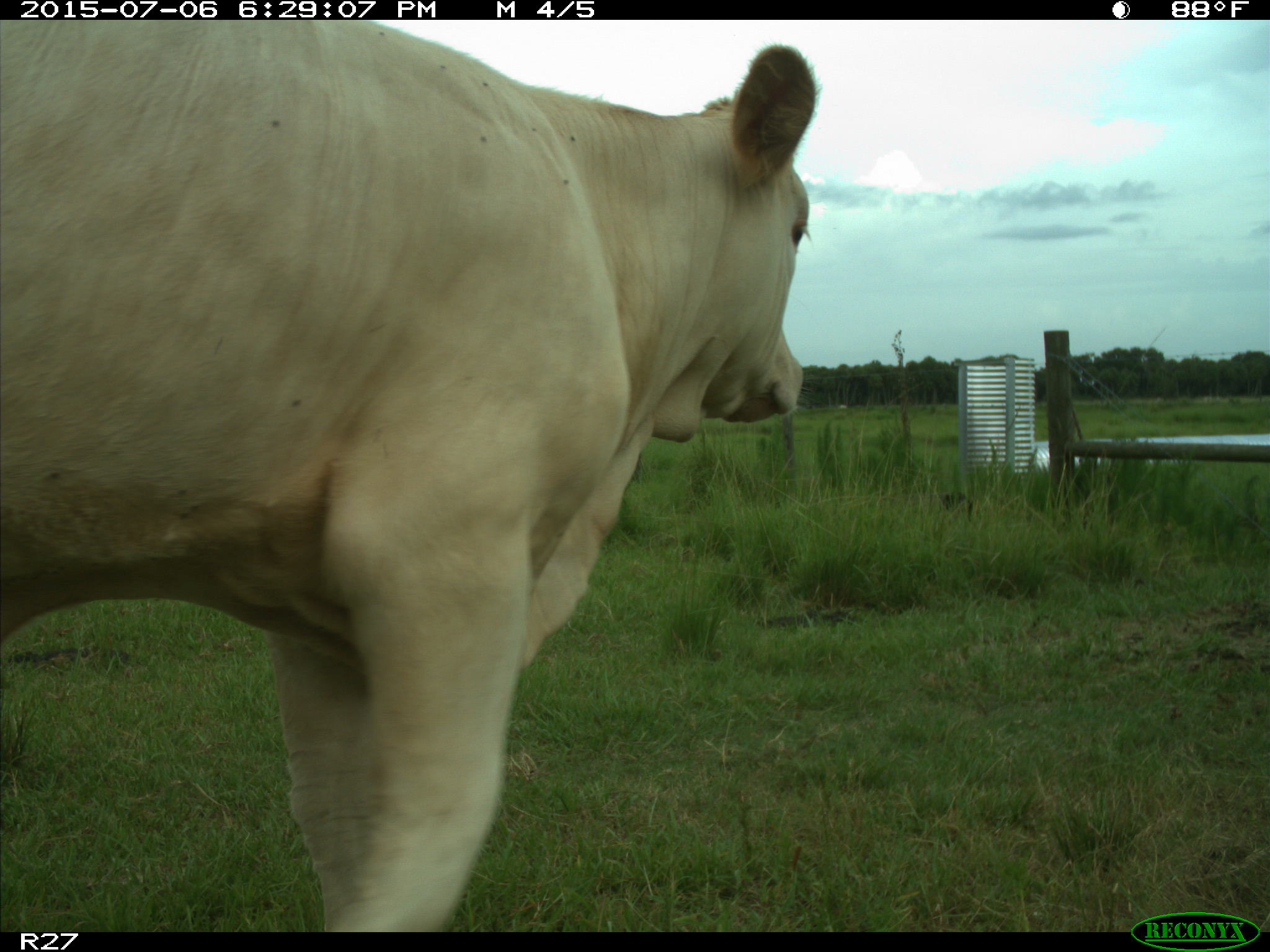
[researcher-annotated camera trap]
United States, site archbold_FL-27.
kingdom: Animalia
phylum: Chordata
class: Mammalia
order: Artiodactyla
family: Bovidae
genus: Bos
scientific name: Bos taurus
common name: domestic cow